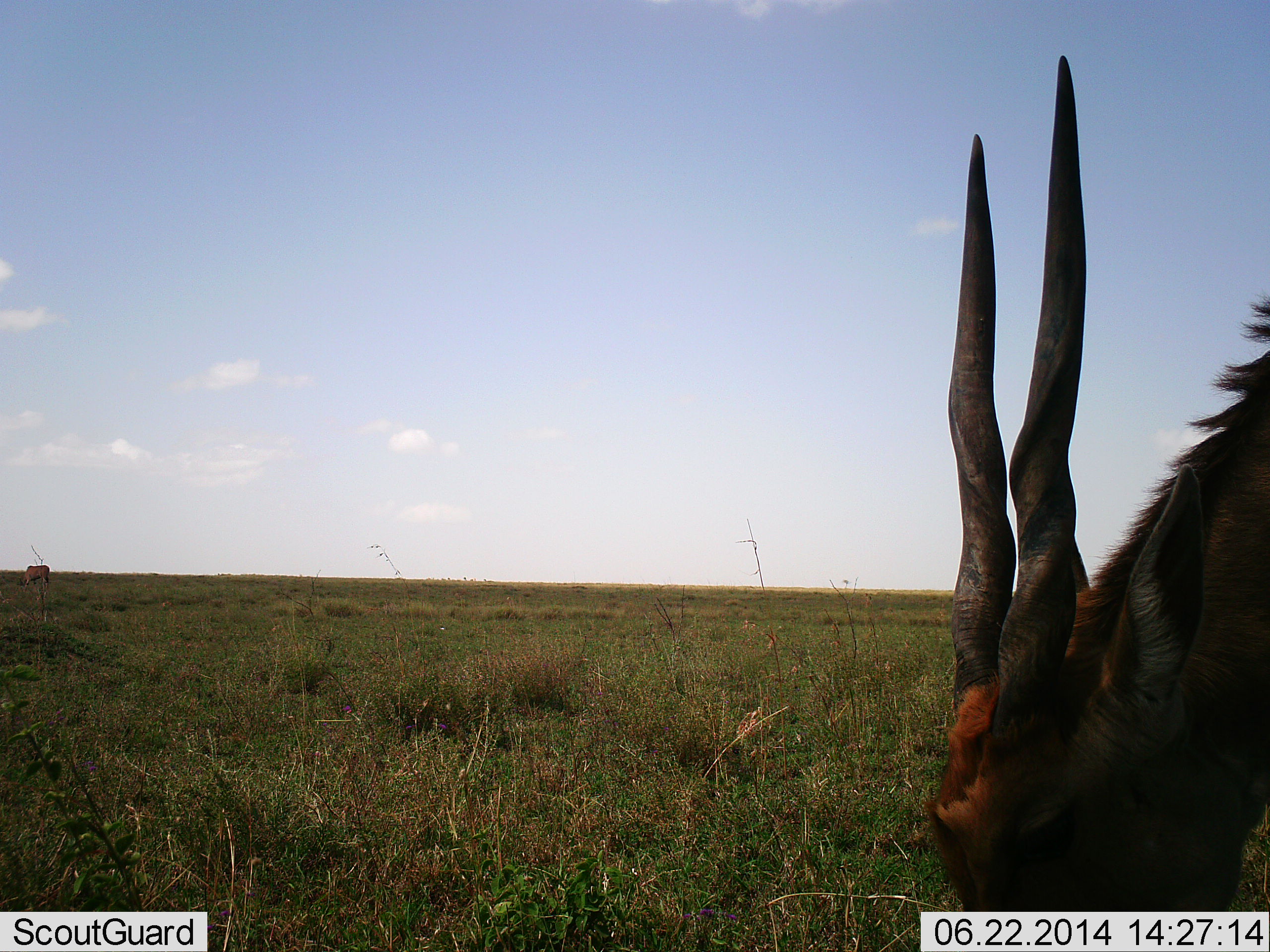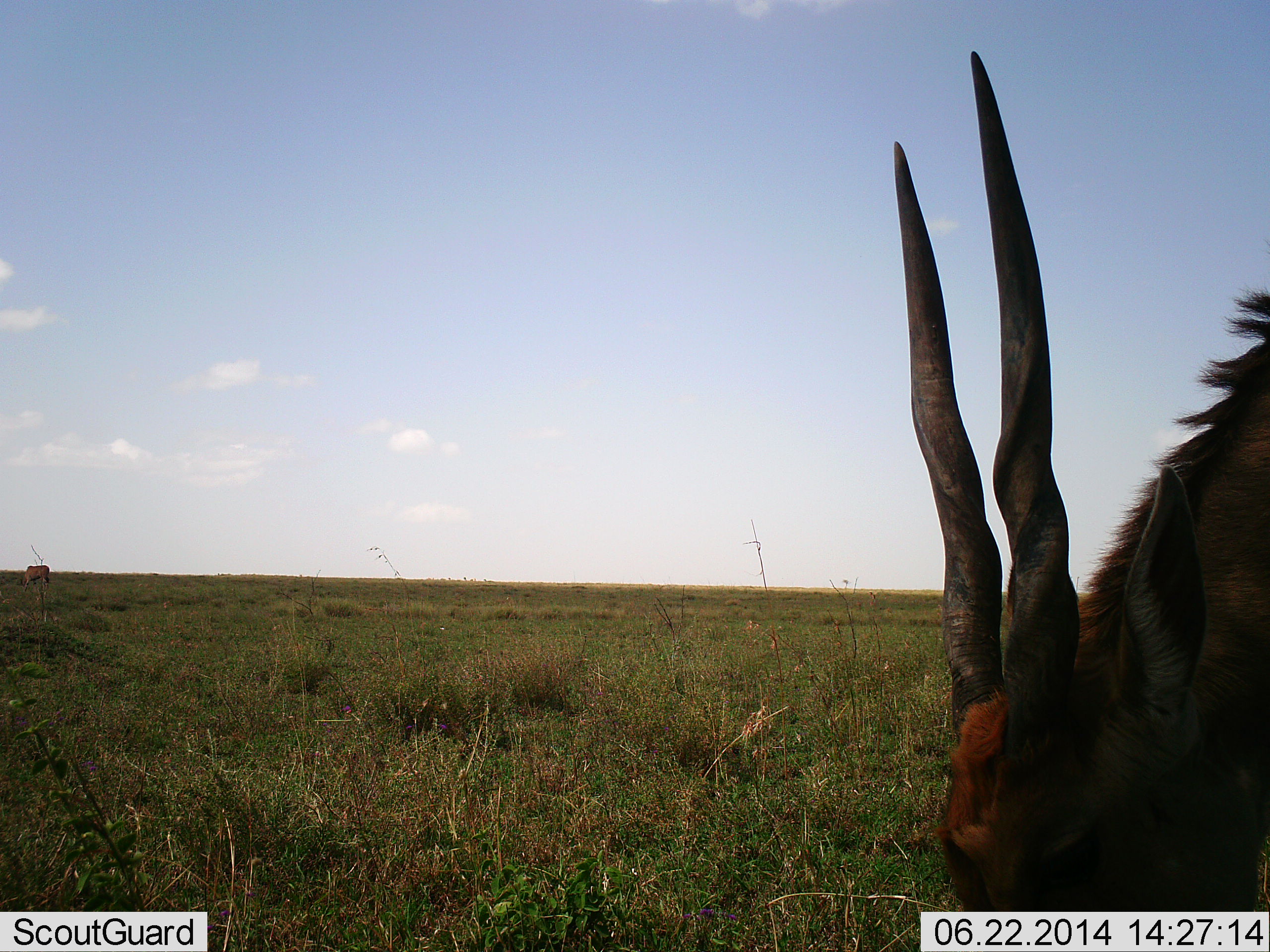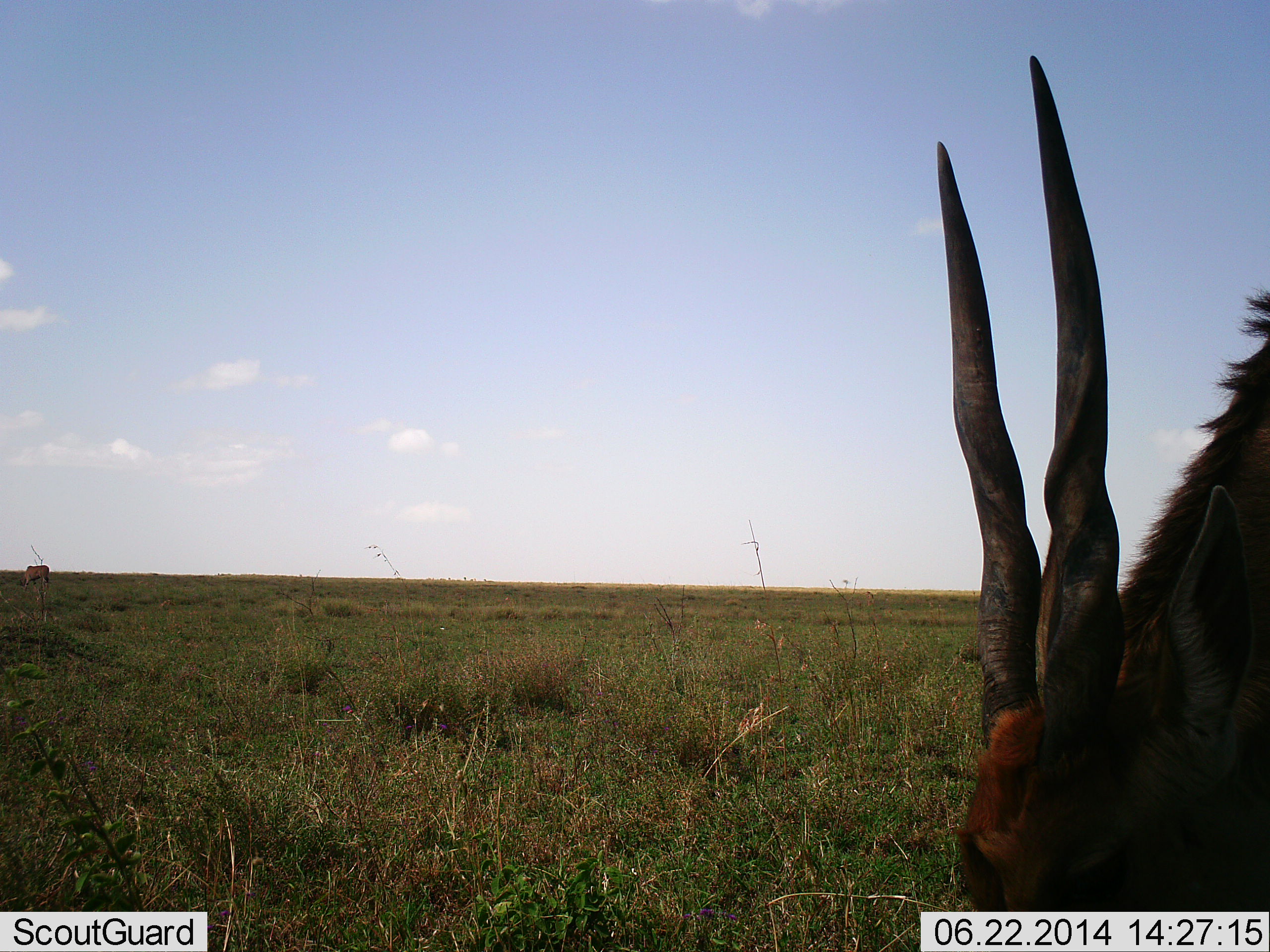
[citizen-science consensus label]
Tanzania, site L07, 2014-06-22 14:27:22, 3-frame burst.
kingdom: Animalia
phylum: Chordata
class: Mammalia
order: Artiodactyla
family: Bovidae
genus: Tragelaphus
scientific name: Tragelaphus oryx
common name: eland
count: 1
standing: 40%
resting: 0%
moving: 10%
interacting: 0%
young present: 0%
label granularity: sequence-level